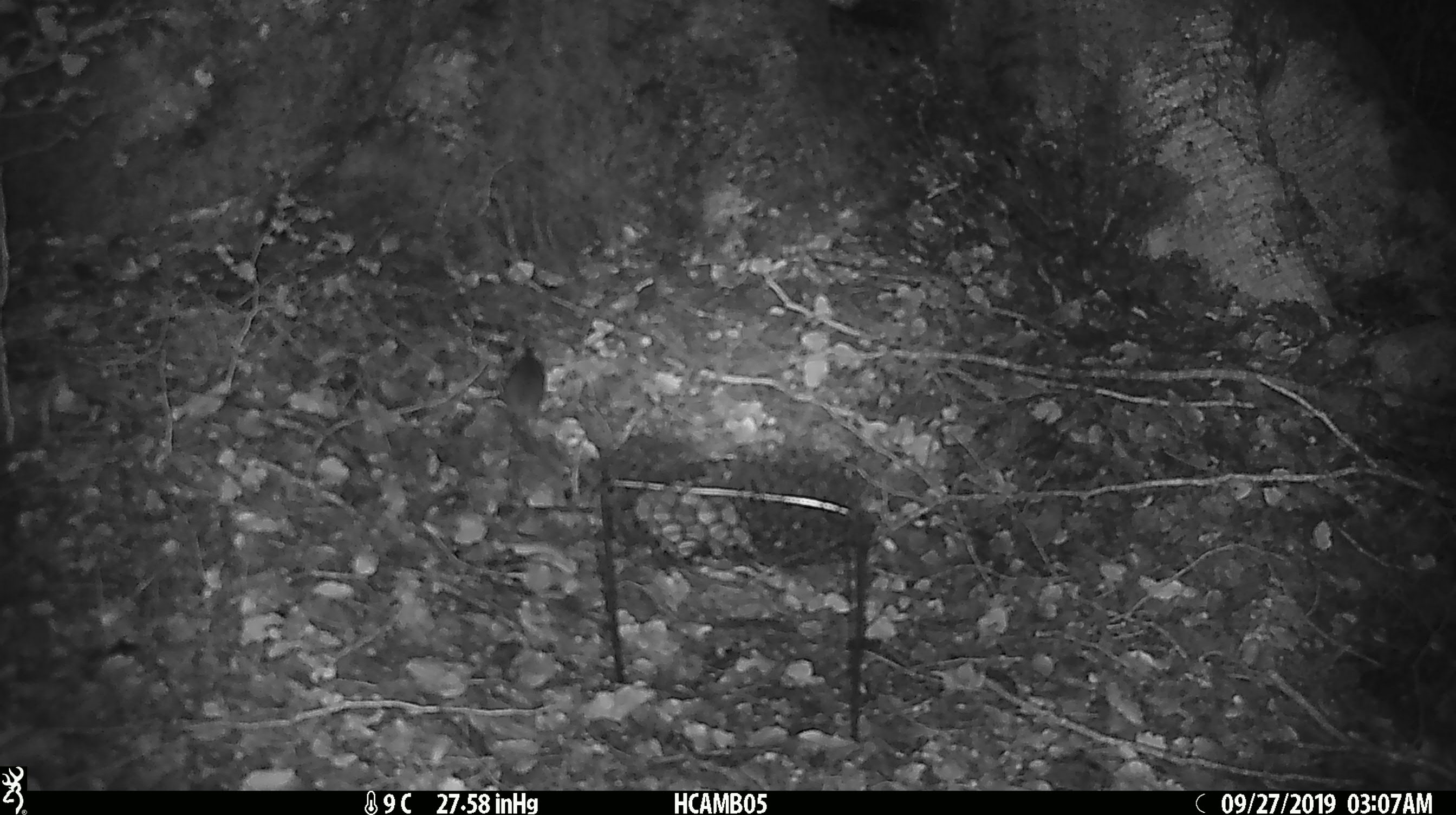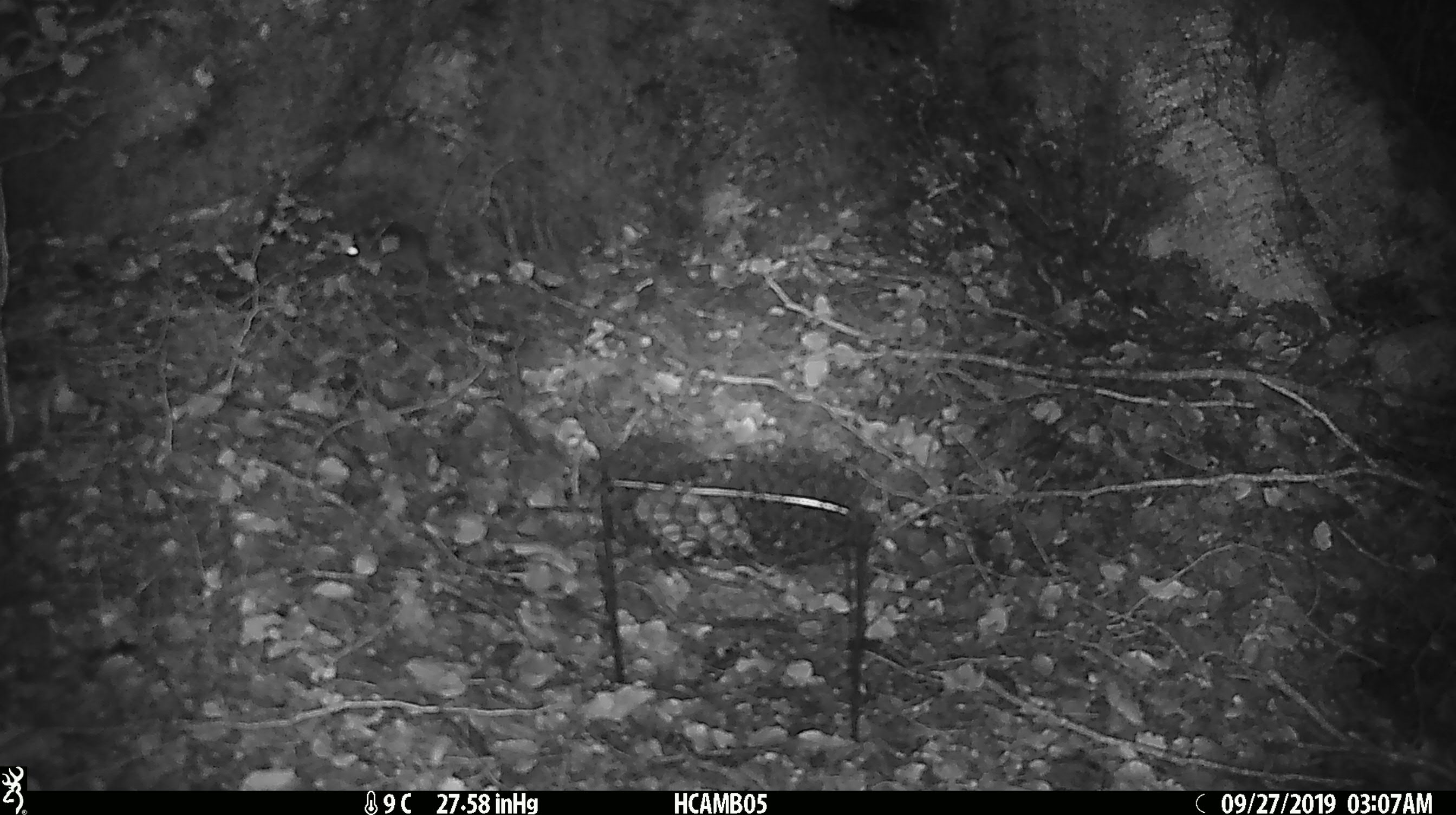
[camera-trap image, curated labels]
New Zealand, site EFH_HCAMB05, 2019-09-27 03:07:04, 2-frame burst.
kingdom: Animalia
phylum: Chordata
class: Mammalia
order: Rodentia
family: Muridae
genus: Mus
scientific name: Mus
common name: mouse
Mouse (Mus).